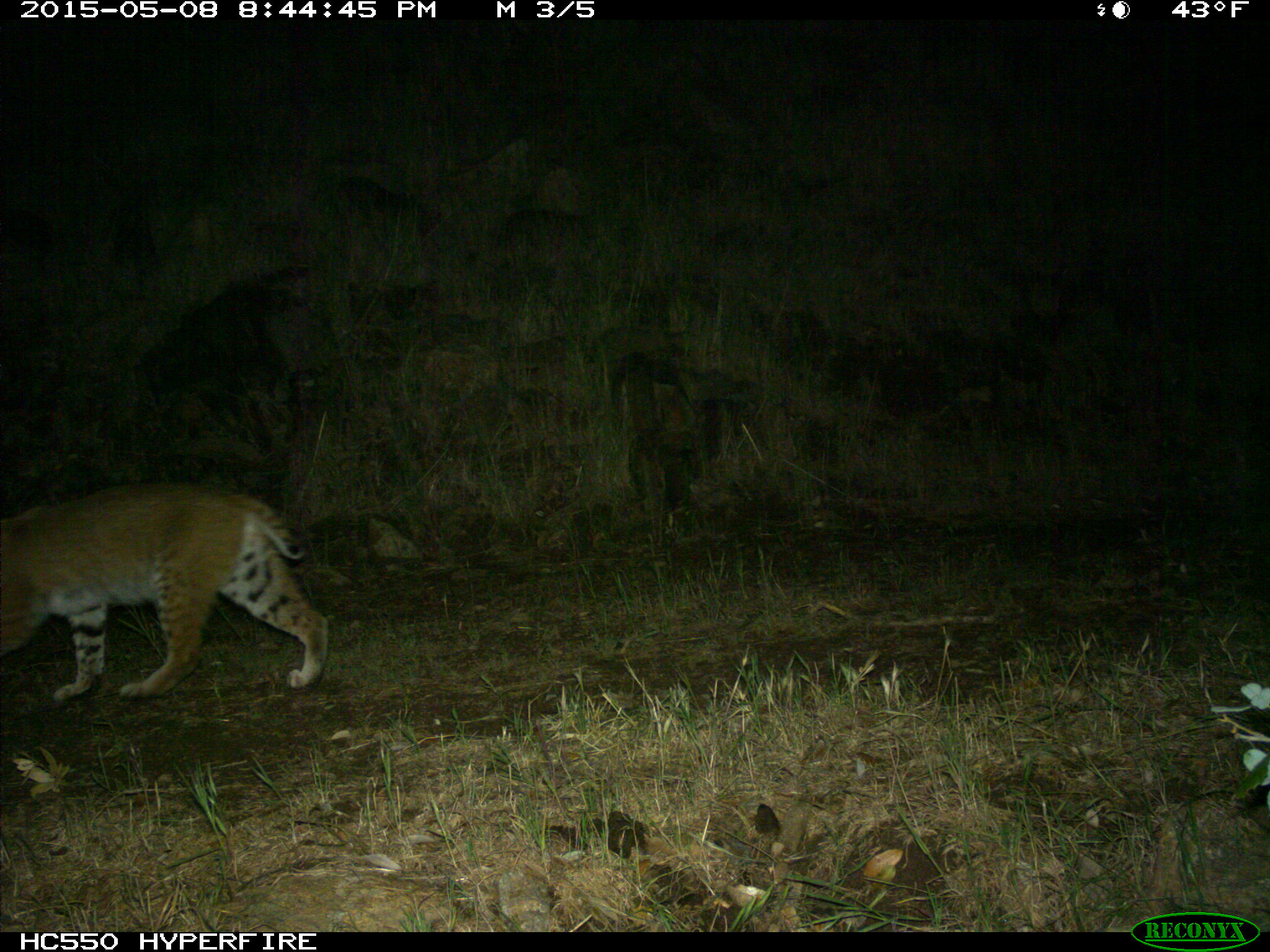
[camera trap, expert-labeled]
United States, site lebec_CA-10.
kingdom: Animalia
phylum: Chordata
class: Mammalia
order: Carnivora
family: Felidae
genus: Lynx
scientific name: Lynx rufus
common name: bobcat